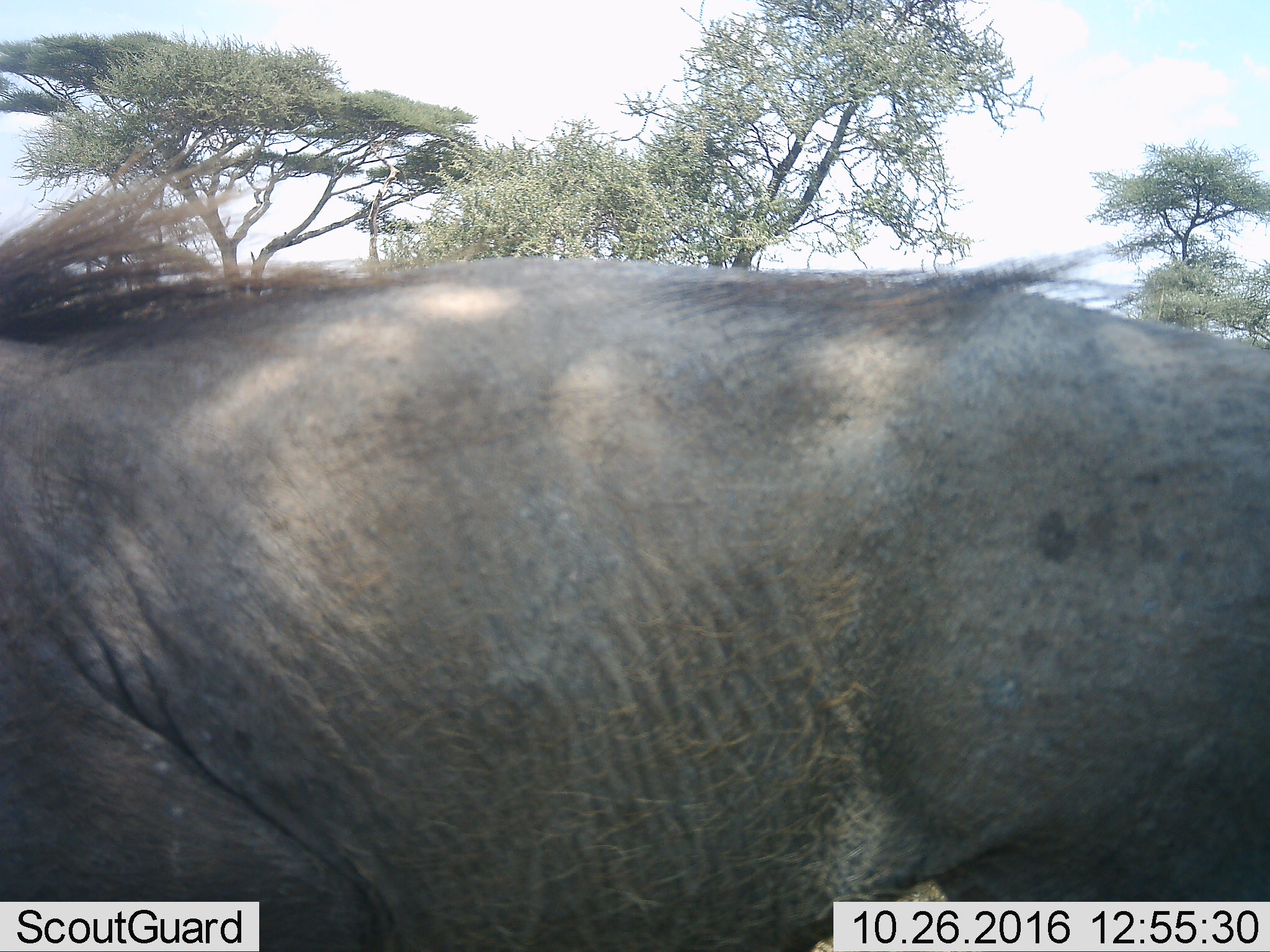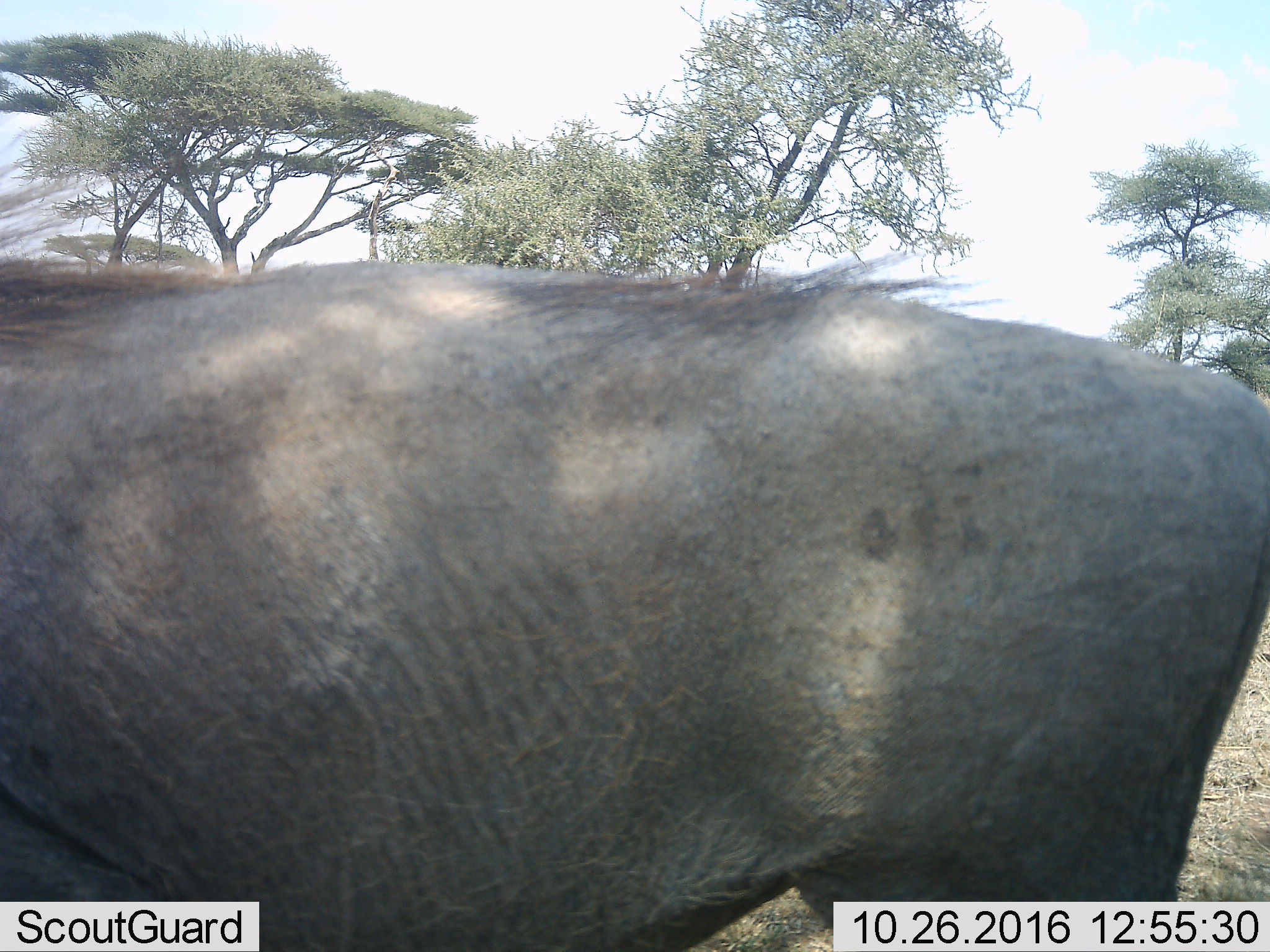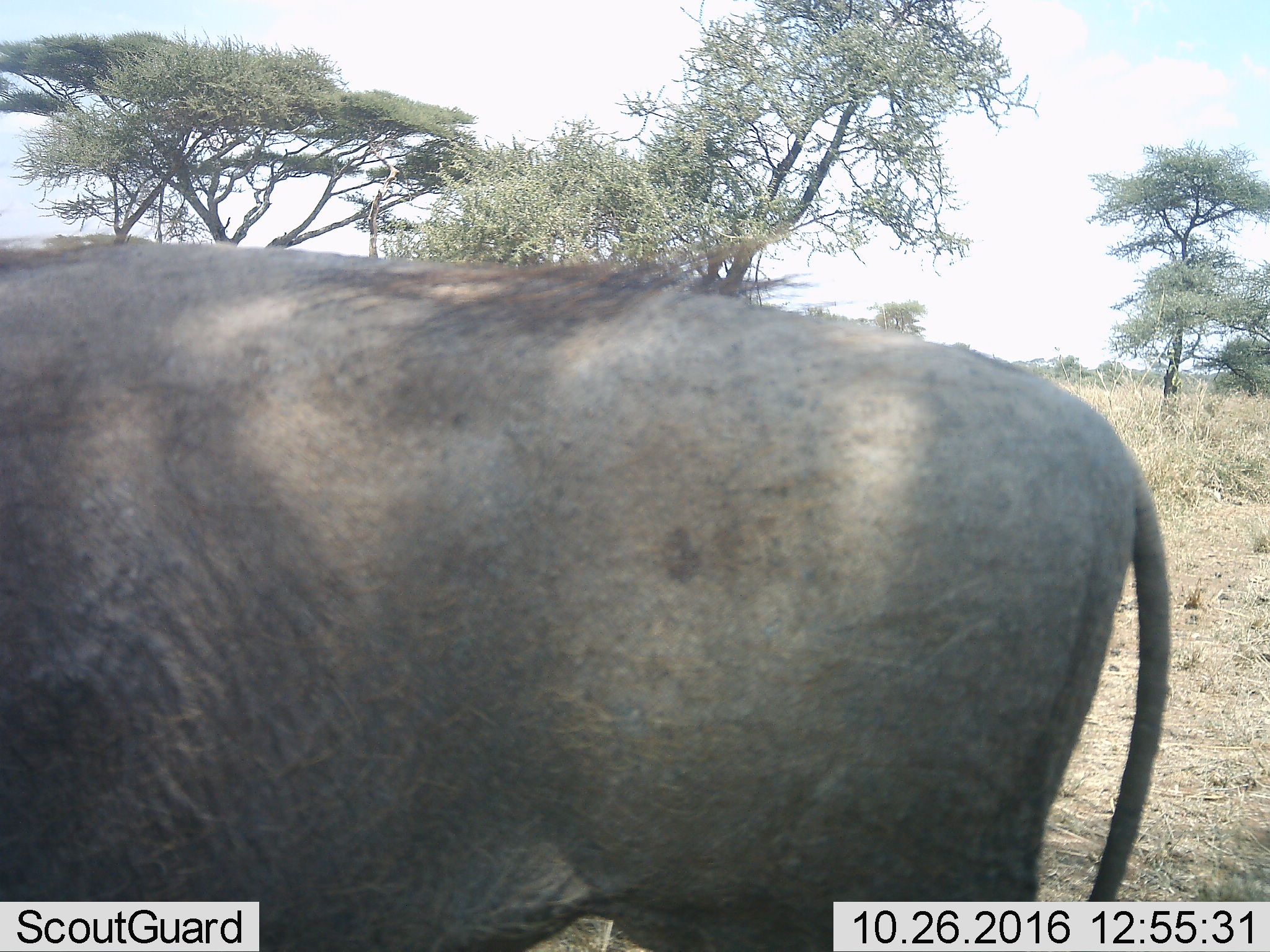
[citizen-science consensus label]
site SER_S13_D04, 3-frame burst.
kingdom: Animalia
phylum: Chordata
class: Mammalia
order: Artiodactyla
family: Suidae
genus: Phacochoerus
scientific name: Phacochoerus africanus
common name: warthog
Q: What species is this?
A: Warthog (Phacochoerus africanus).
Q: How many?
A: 1.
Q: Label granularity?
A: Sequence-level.